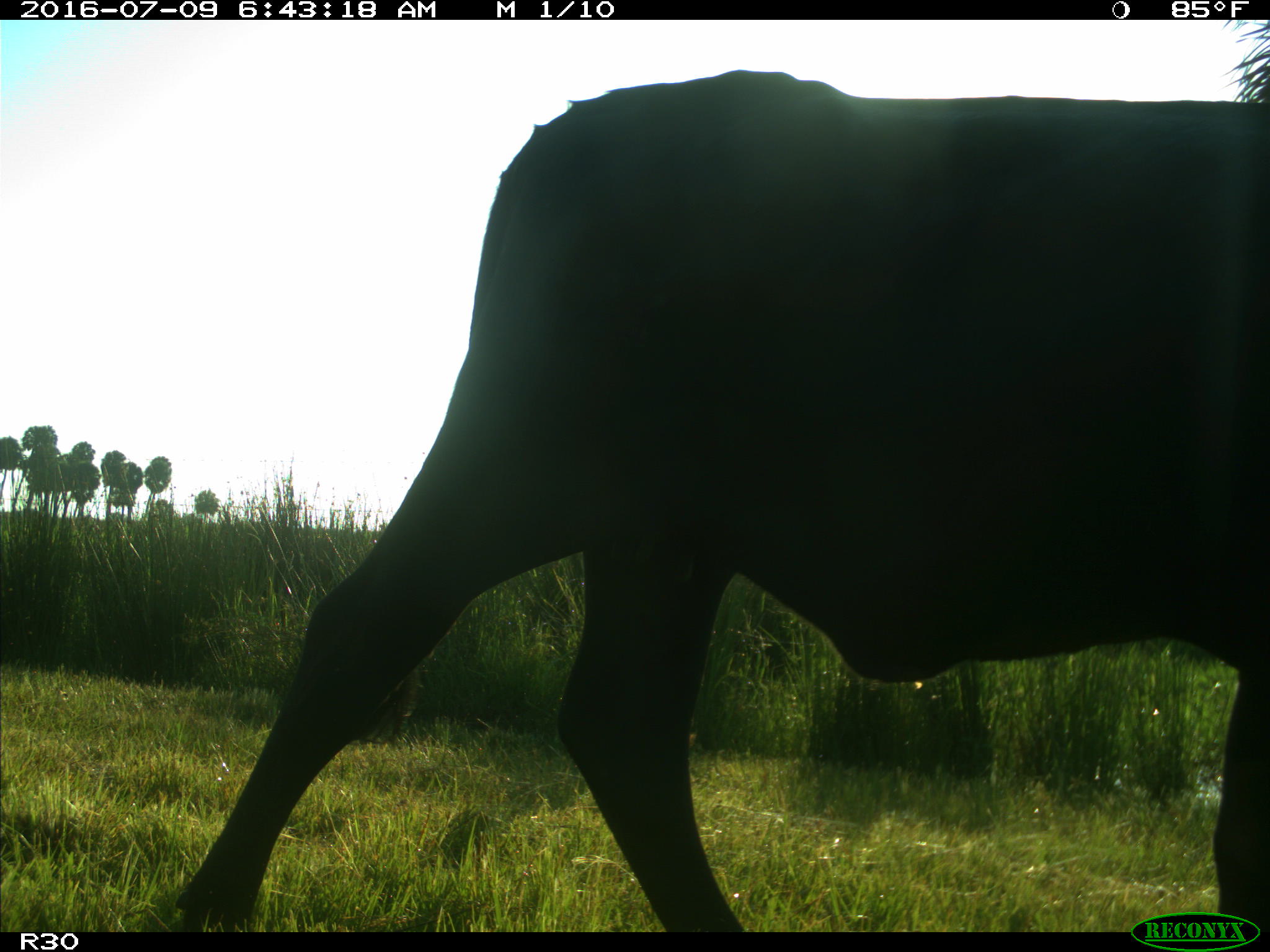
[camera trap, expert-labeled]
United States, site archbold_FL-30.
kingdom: Animalia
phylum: Chordata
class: Mammalia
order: Artiodactyla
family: Bovidae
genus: Bos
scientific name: Bos taurus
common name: domestic cow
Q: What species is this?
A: Bos taurus (domestic cow).